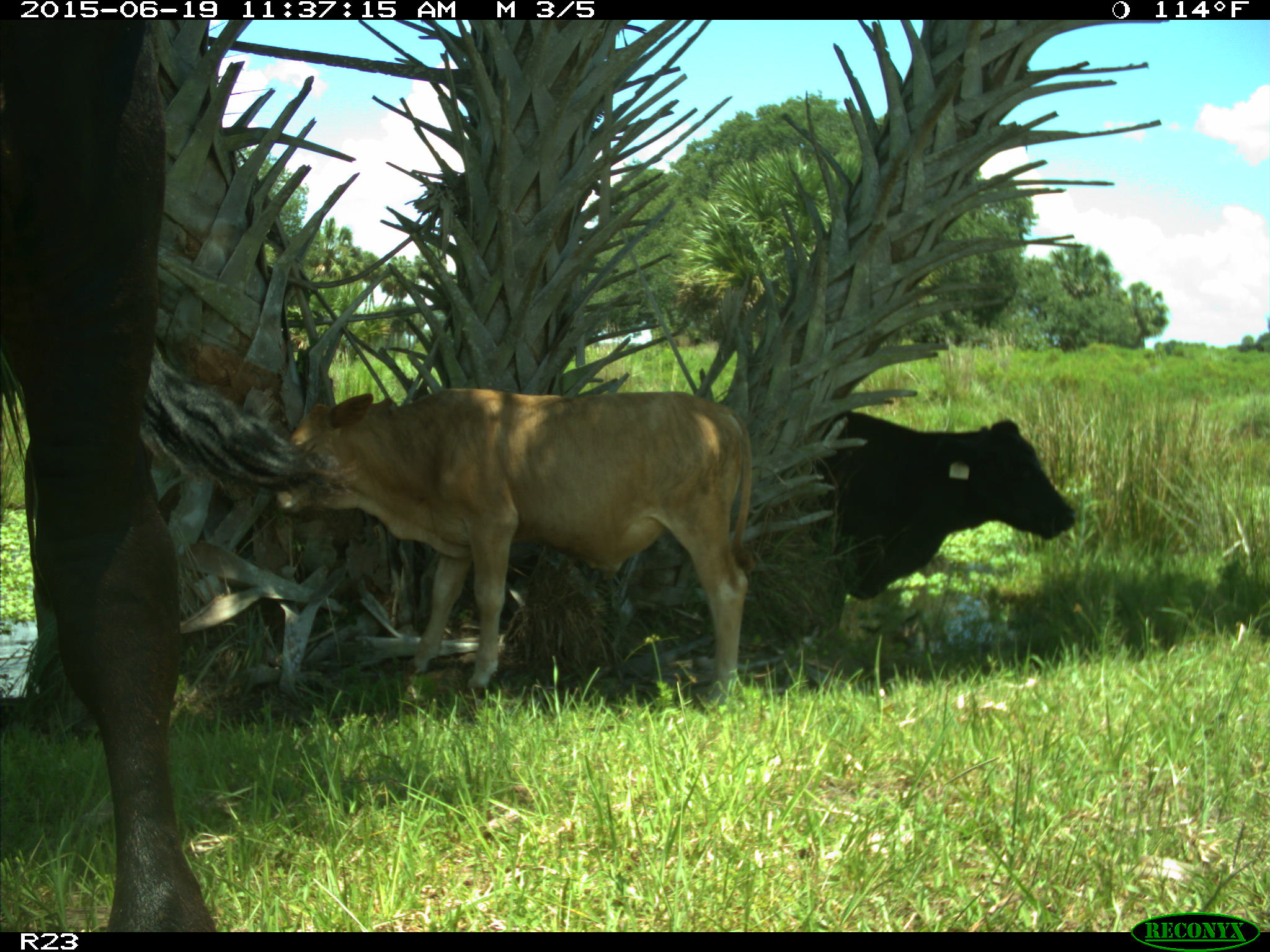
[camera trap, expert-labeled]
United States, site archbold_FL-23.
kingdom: Animalia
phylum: Chordata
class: Mammalia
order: Artiodactyla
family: Bovidae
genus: Bos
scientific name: Bos taurus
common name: domestic cow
Bos taurus (domestic cow).